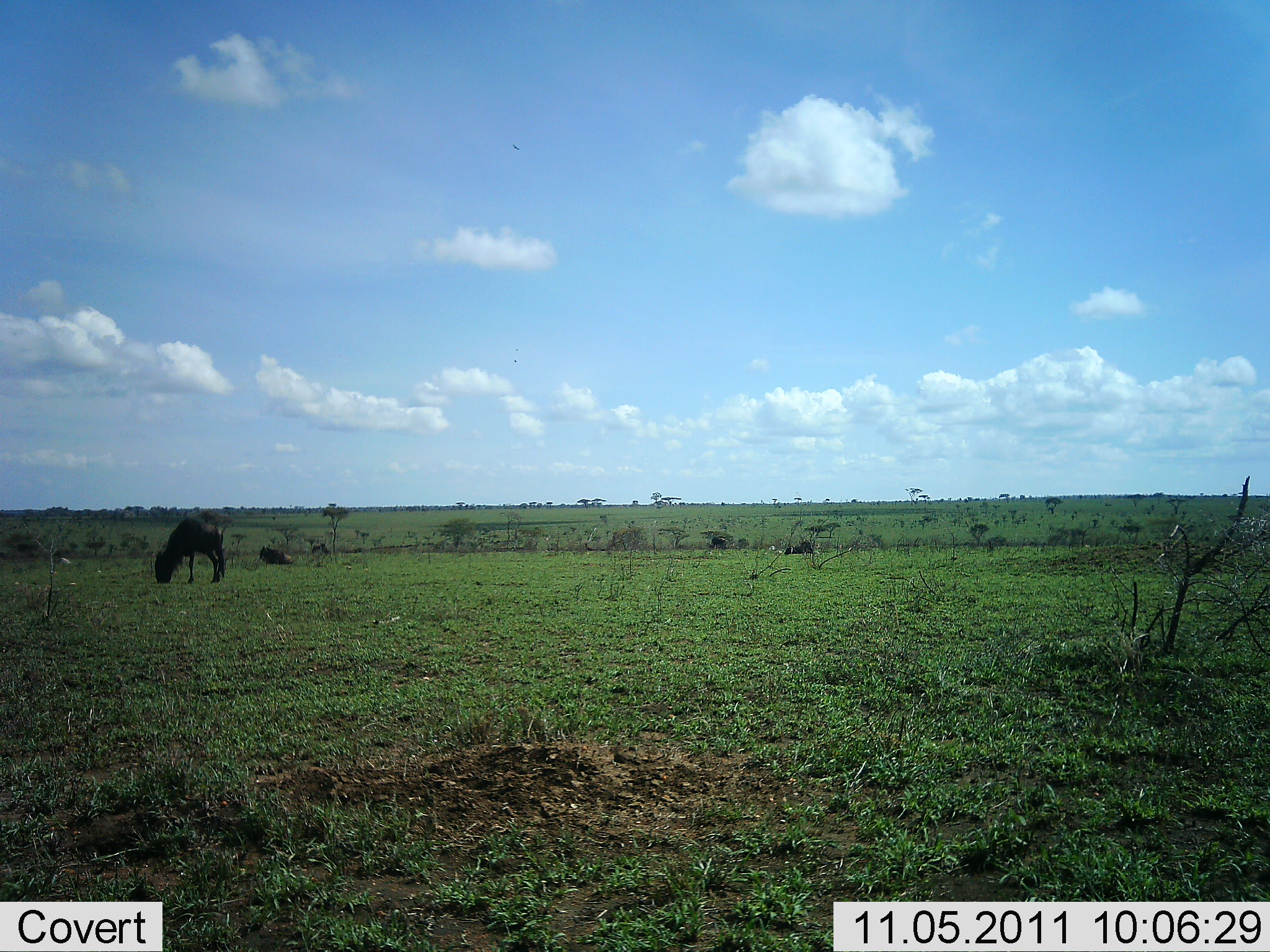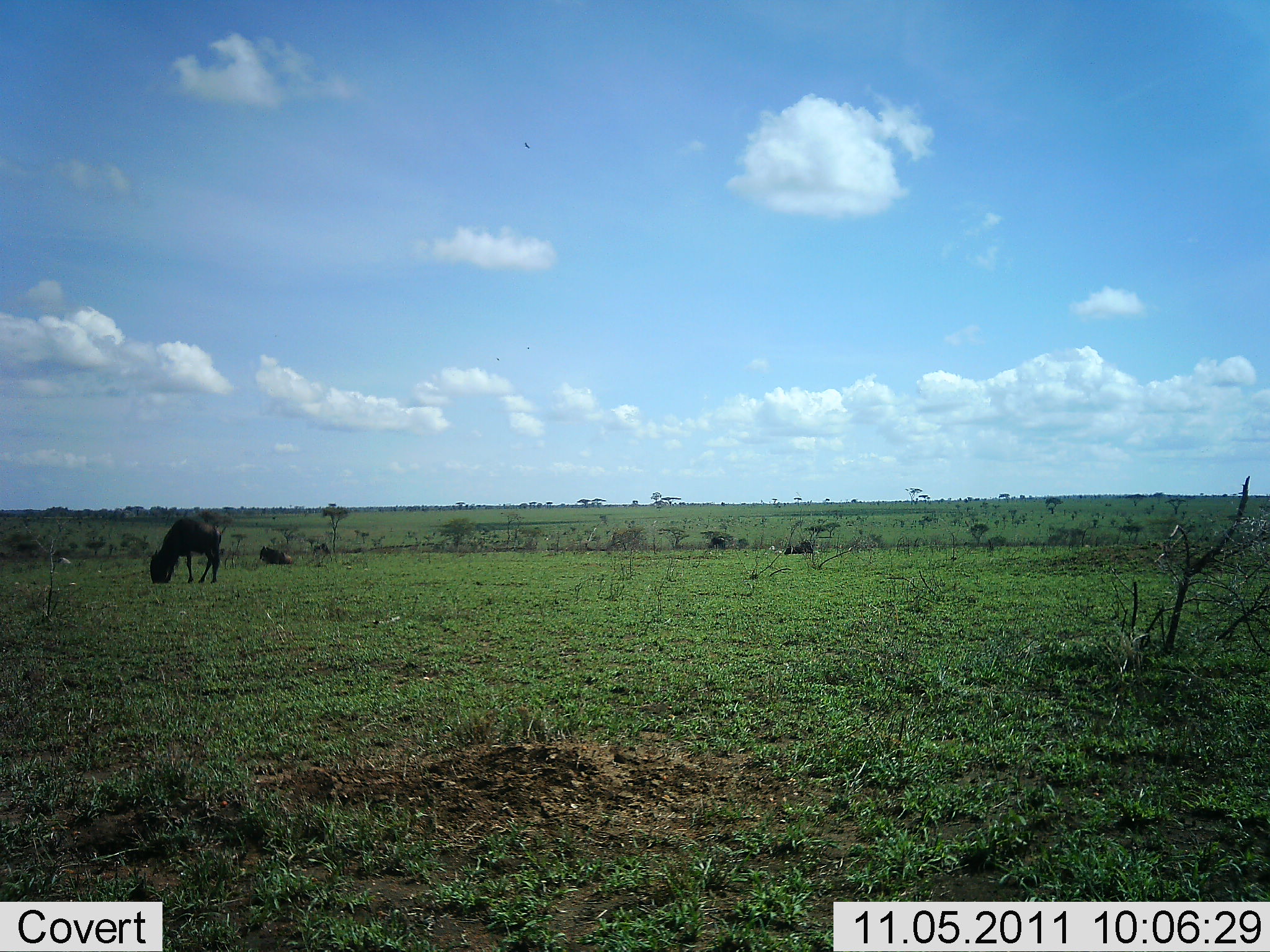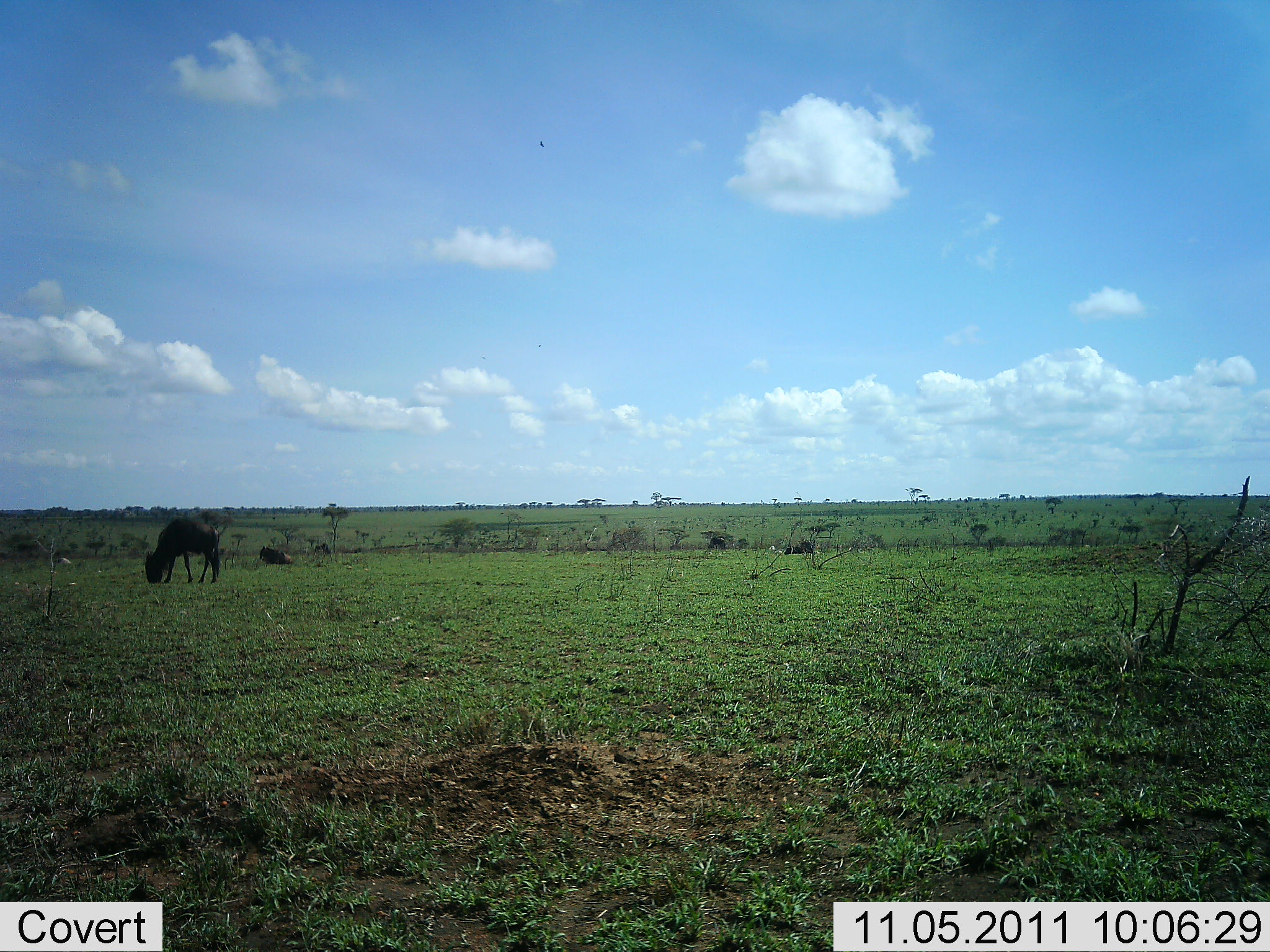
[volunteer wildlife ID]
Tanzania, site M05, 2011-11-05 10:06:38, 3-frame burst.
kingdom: Animalia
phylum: Chordata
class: Mammalia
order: Artiodactyla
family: Bovidae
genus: Connochaetes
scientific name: Connochaetes taurinus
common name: blue wildebeest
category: wildebeest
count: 2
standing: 42%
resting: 42%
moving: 0%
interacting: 0%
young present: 0%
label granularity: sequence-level